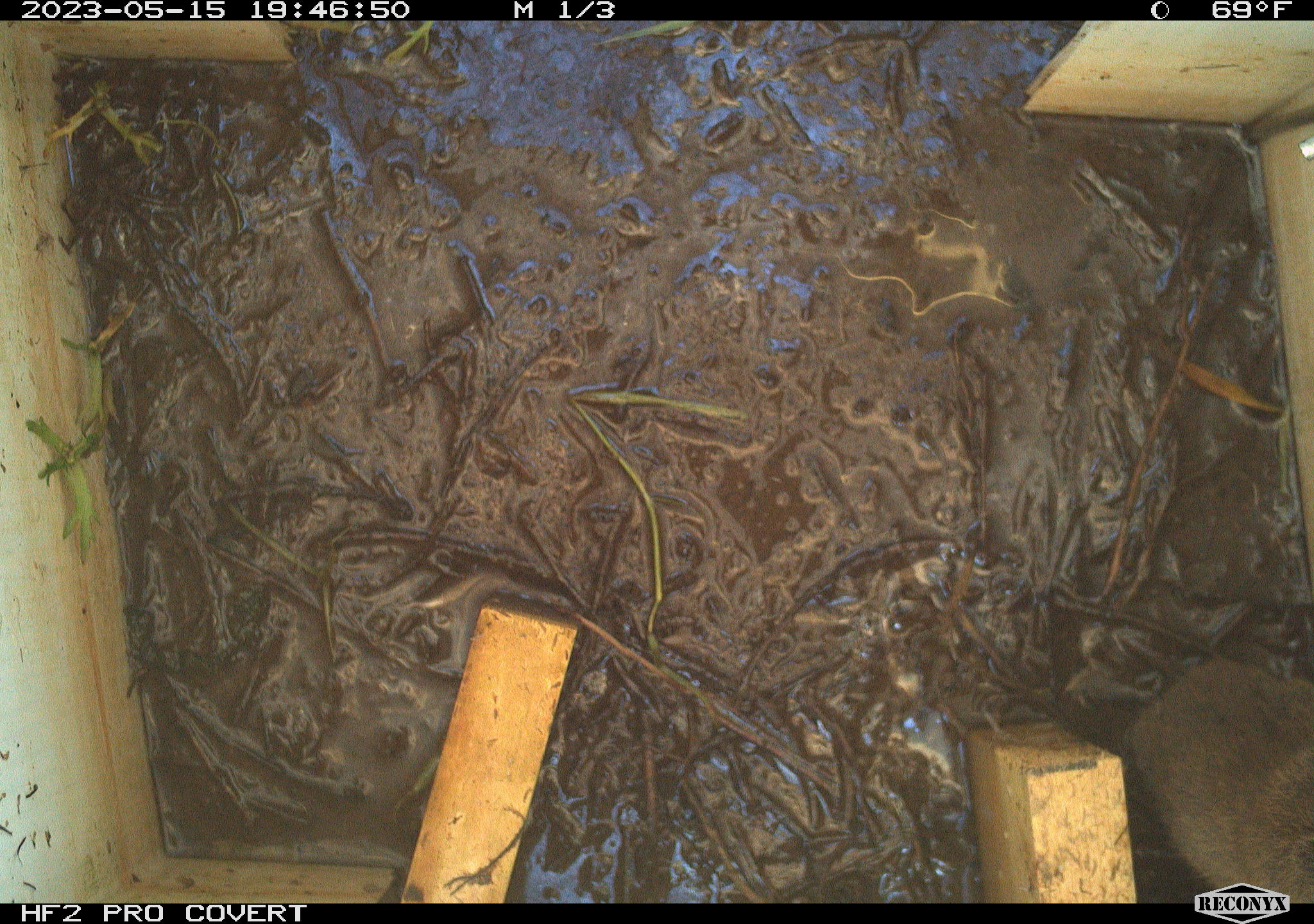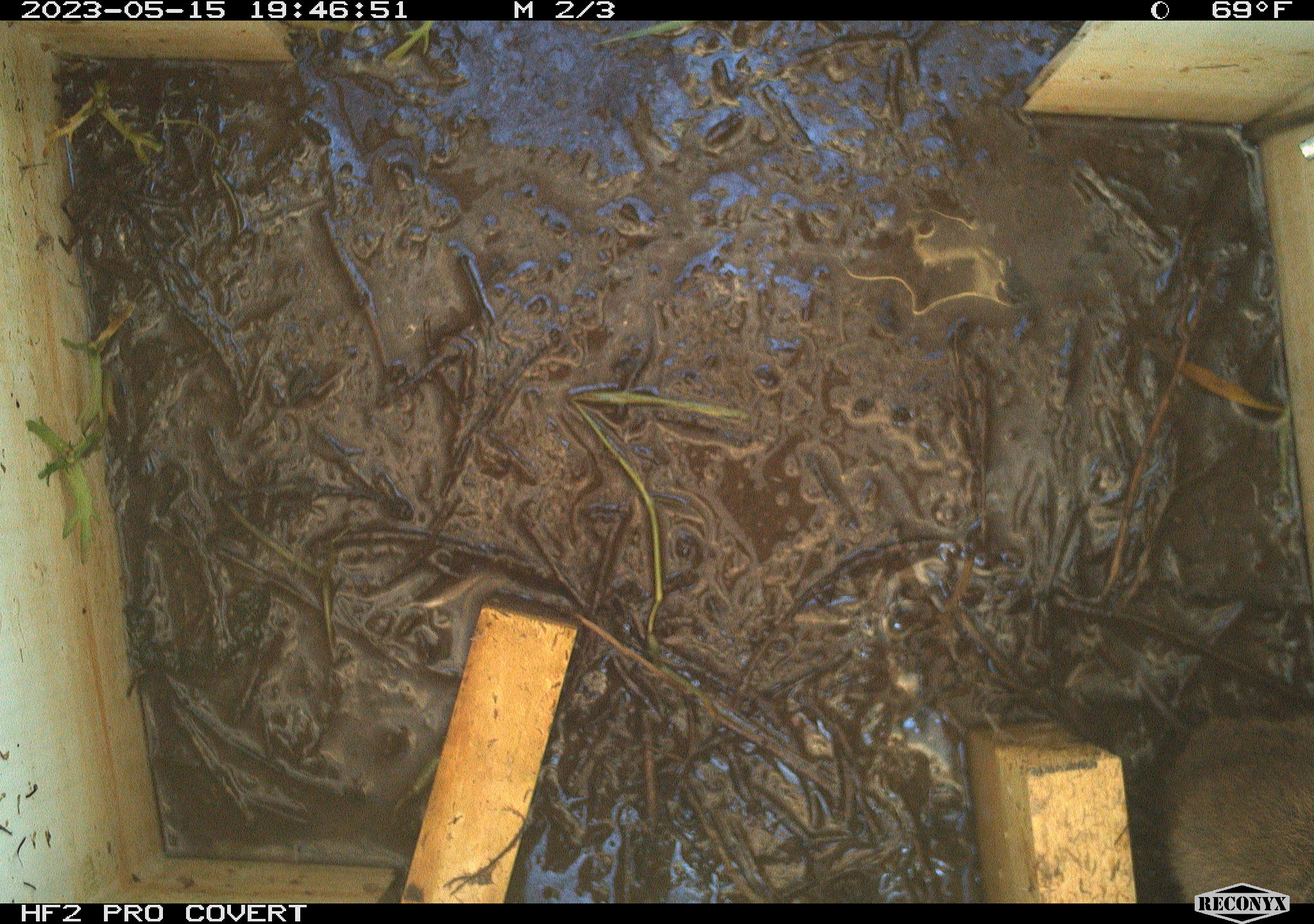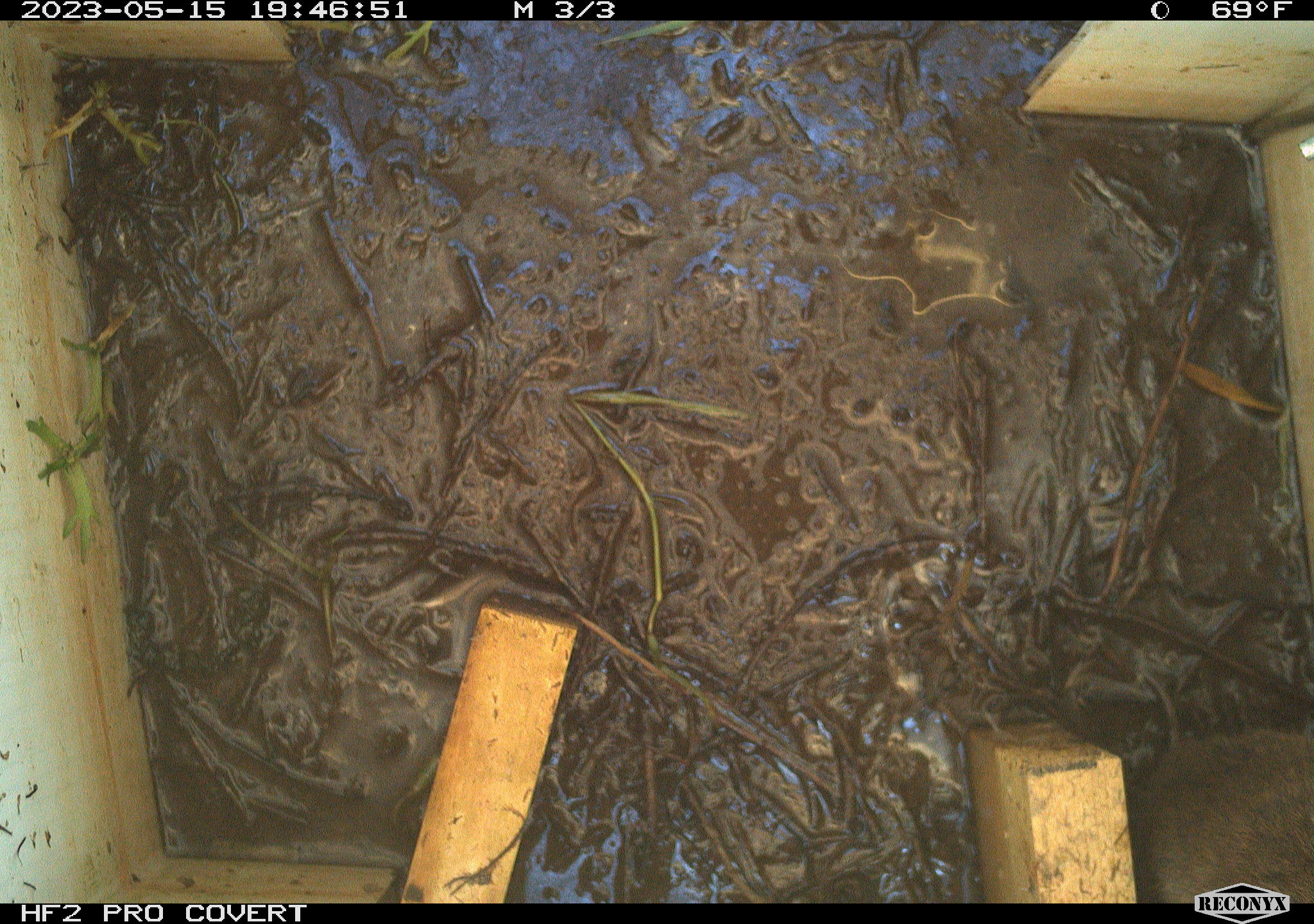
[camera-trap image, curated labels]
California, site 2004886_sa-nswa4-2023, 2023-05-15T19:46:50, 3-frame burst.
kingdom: Animalia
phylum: Chordata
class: Mammalia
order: Rodentia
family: Cricetidae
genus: Microtus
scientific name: Microtus californicus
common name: california vole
California vole (Microtus californicus).